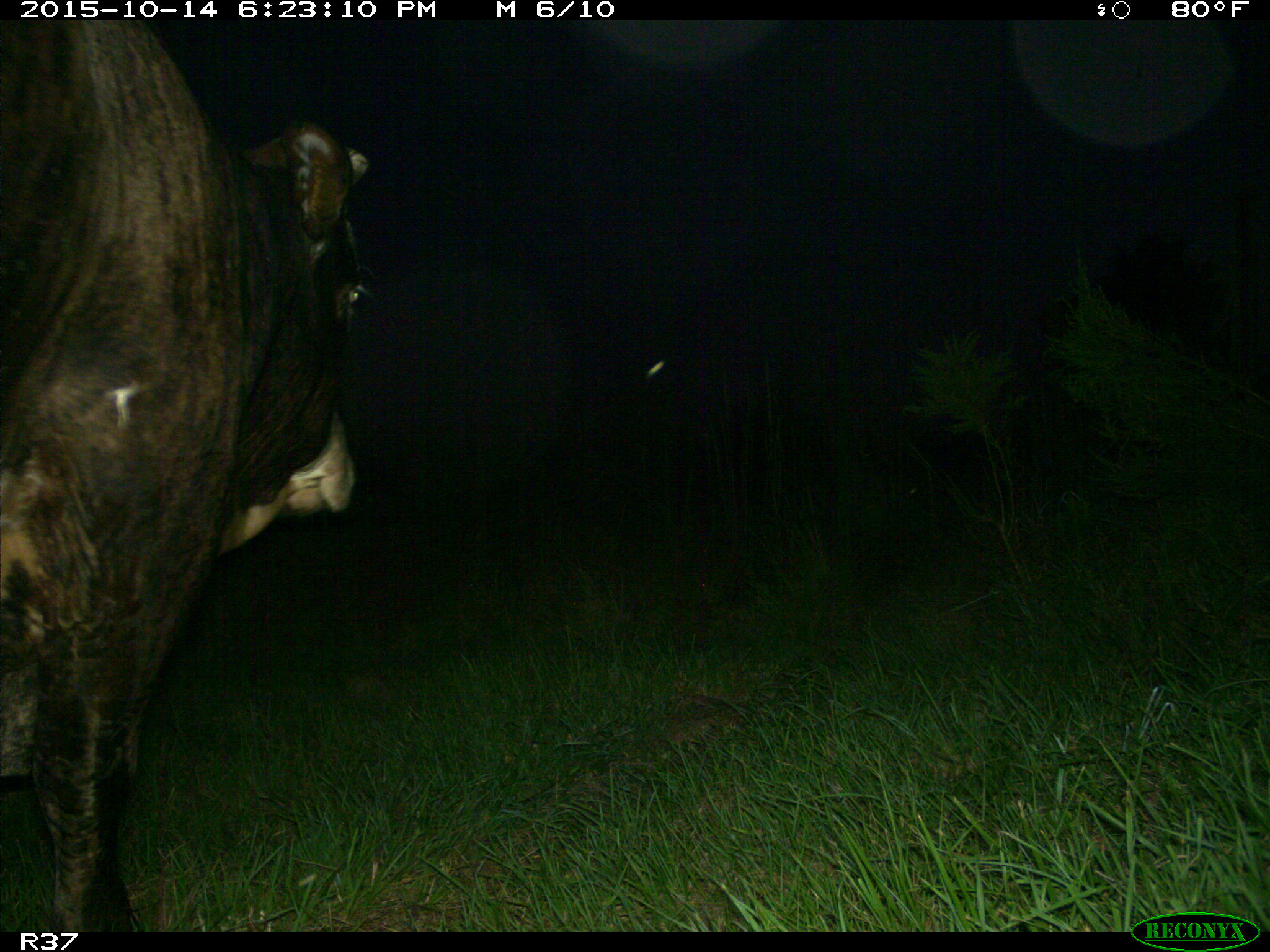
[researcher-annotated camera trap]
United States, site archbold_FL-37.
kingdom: Animalia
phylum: Chordata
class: Mammalia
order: Artiodactyla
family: Bovidae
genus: Bos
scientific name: Bos taurus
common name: domestic cow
Bos taurus (domestic cow).